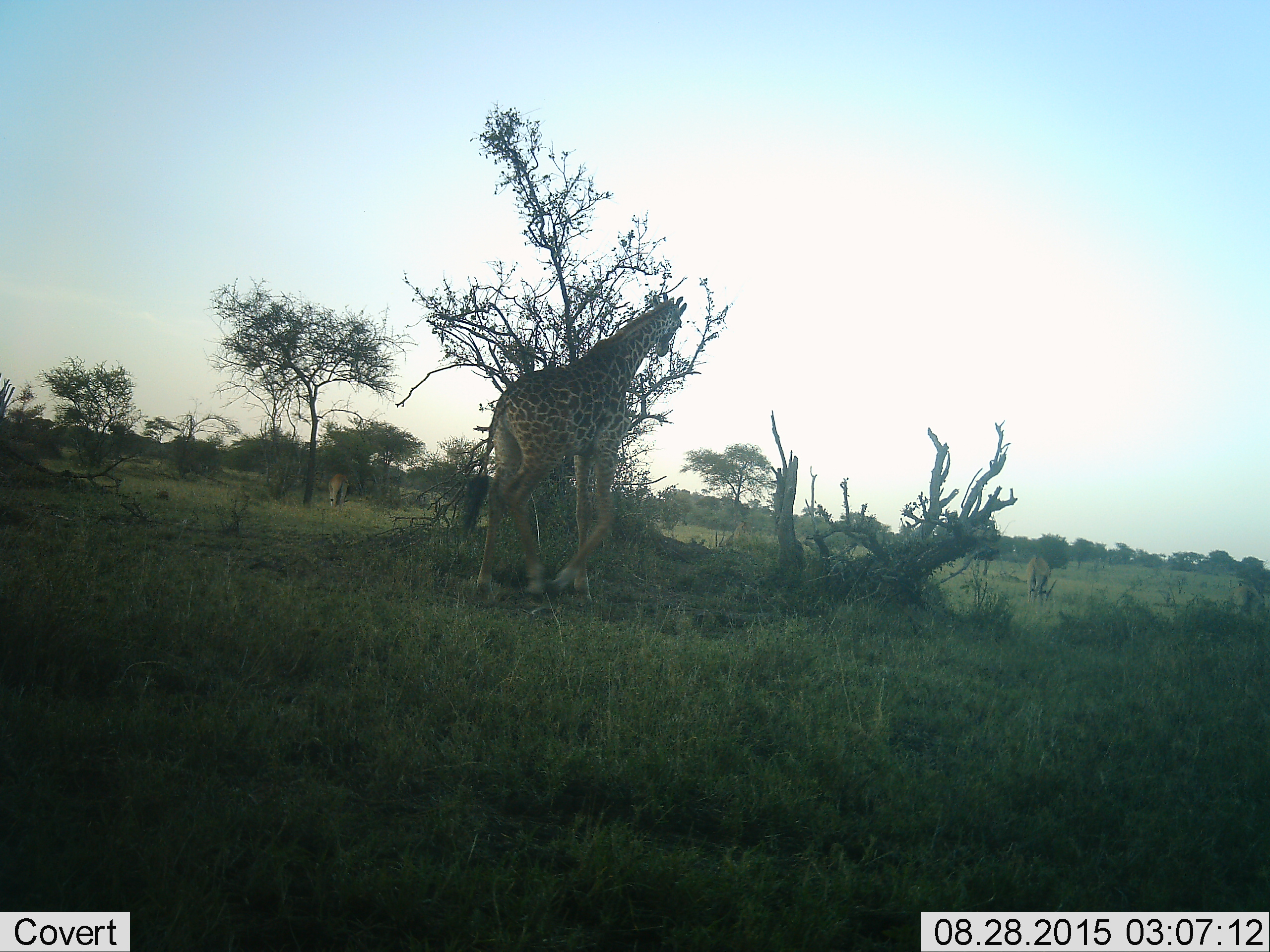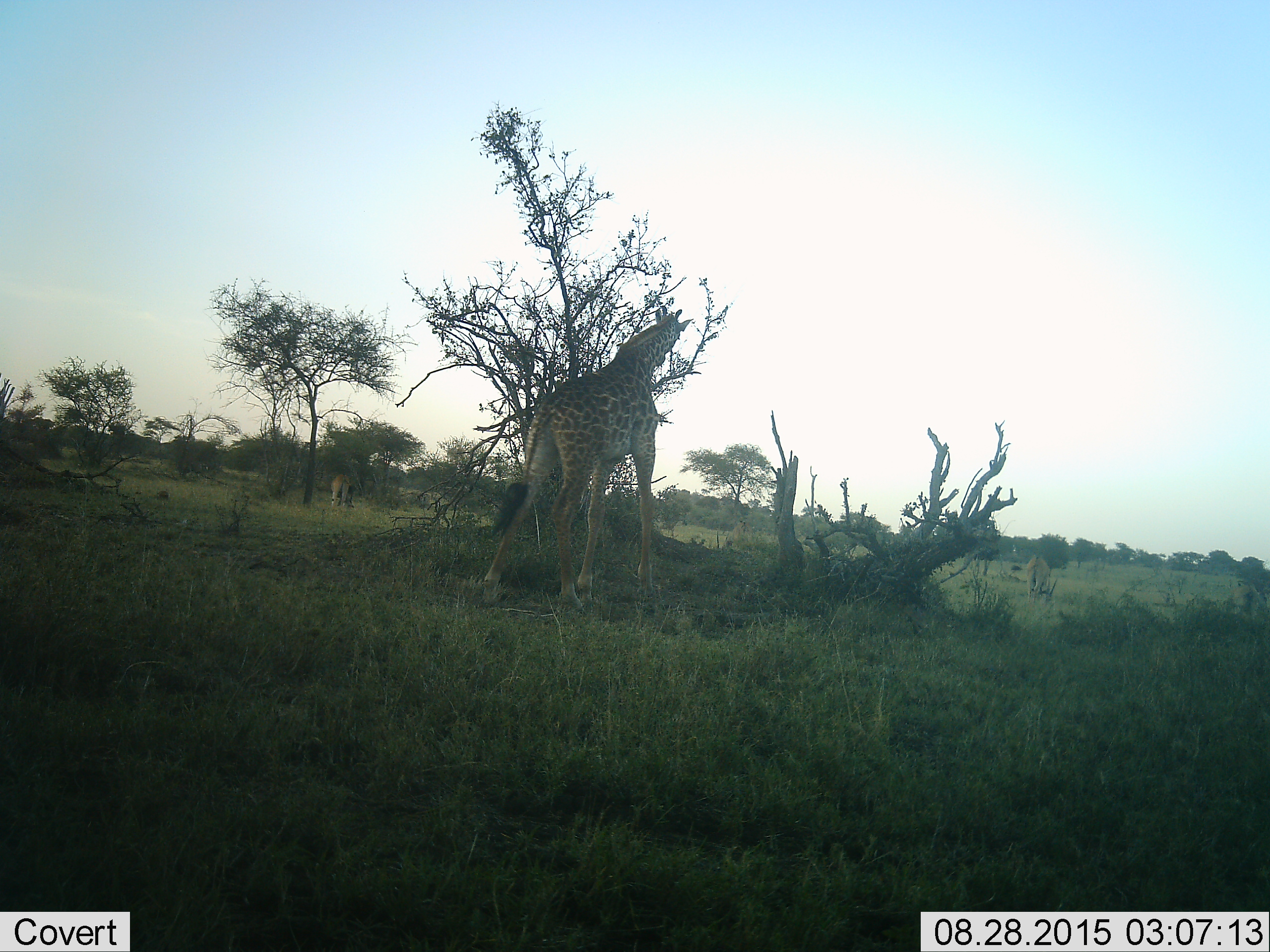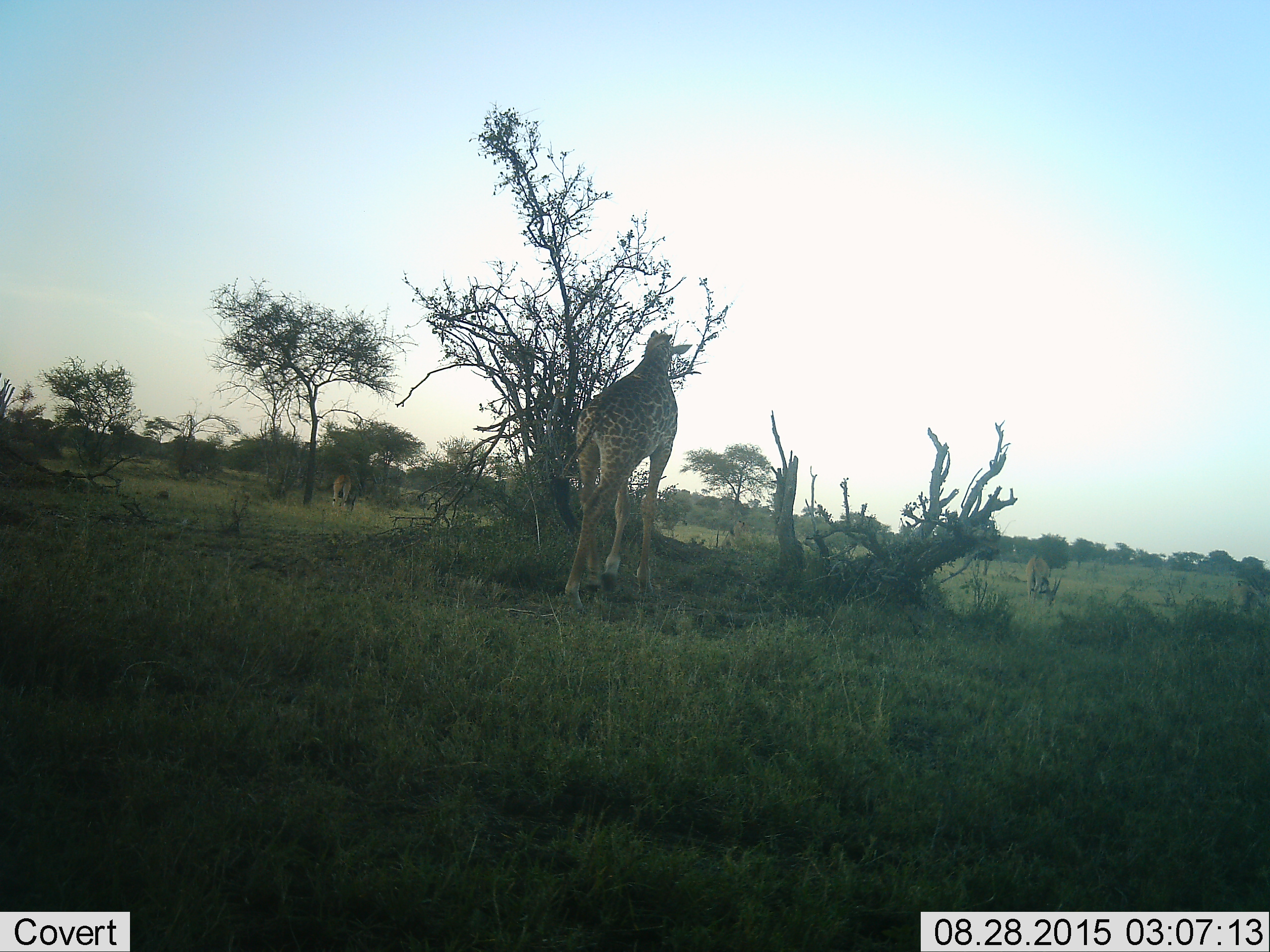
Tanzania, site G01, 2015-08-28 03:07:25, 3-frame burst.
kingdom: Animalia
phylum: Chordata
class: Mammalia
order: Artiodactyla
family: Bovidae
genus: Eudorcas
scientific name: Eudorcas thomsonii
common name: thomson's gazelle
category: gazellethomsons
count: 2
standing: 50%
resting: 0%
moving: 25%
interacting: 0%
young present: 0%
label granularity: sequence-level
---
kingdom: Animalia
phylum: Chordata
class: Mammalia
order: Artiodactyla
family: Giraffidae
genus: Giraffa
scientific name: Giraffa camelopardalis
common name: giraffe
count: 1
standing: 6%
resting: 0%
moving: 53%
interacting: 0%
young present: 0%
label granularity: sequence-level